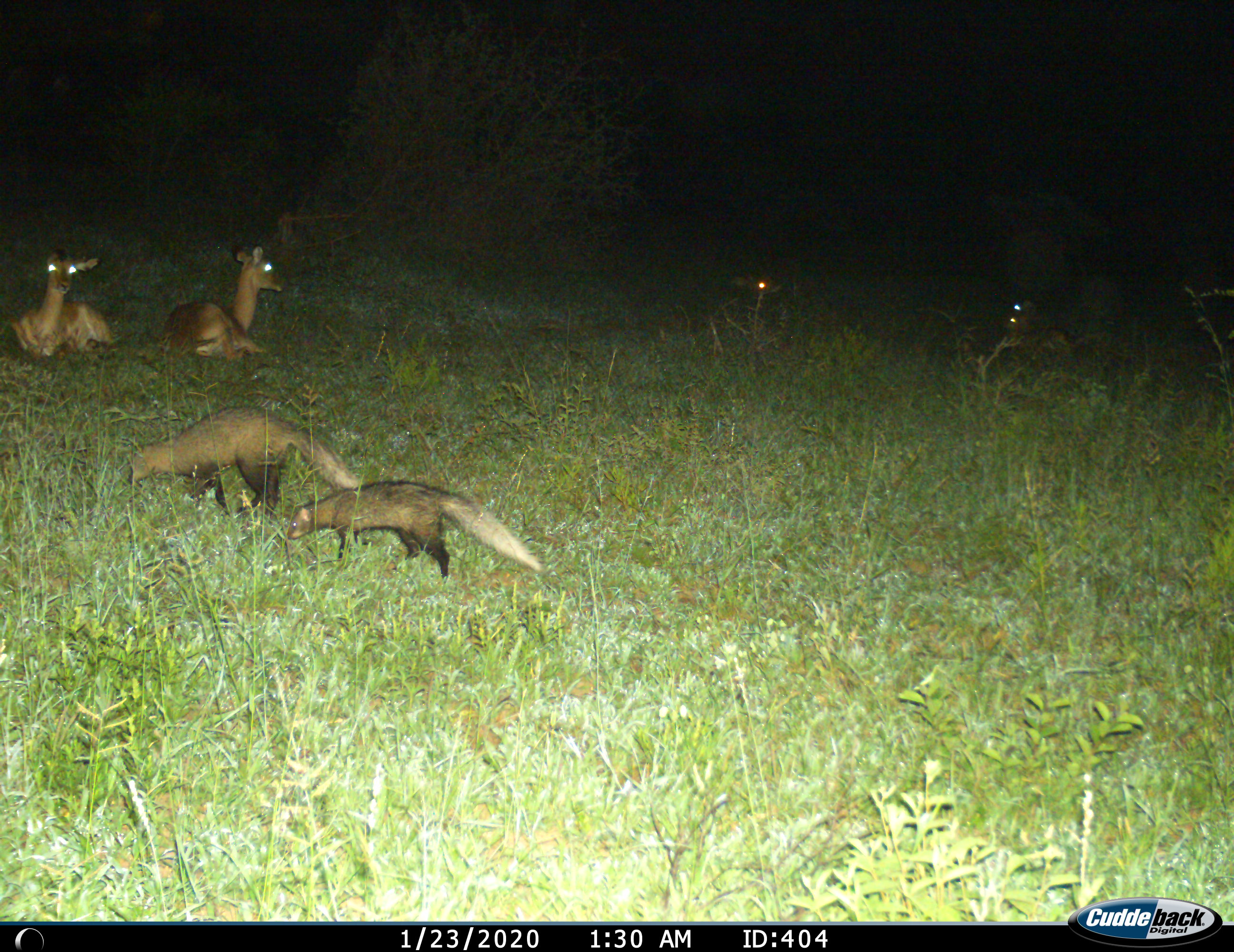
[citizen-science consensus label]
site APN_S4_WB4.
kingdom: Animalia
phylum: Chordata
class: Mammalia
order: Artiodactyla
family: Bovidae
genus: Aepyceros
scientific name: Aepyceros melampus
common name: impala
Impala (Aepyceros melampus), count 4. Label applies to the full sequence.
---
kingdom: Animalia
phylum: Chordata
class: Mammalia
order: Carnivora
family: Herpestidae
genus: Ichneumia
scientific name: Ichneumia albicauda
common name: white-tailed mongoose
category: mongoosewhitetailed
Mongoosewhitetailed (white-tailed mongoose) (Ichneumia albicauda), count 2. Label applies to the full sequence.